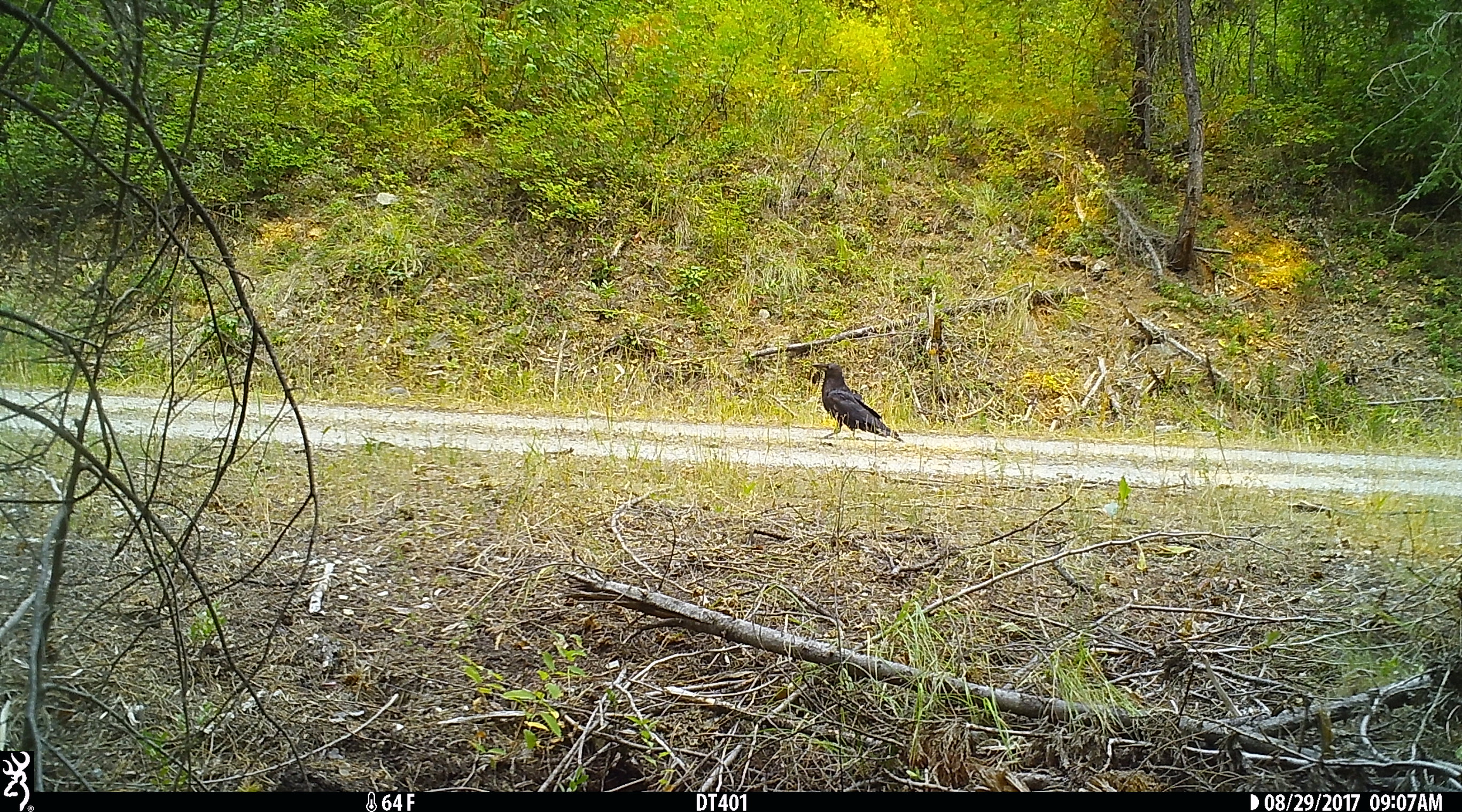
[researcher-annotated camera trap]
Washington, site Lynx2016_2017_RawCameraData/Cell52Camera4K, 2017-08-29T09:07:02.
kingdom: Animalia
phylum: Chordata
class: Aves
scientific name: Aves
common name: birds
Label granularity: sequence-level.